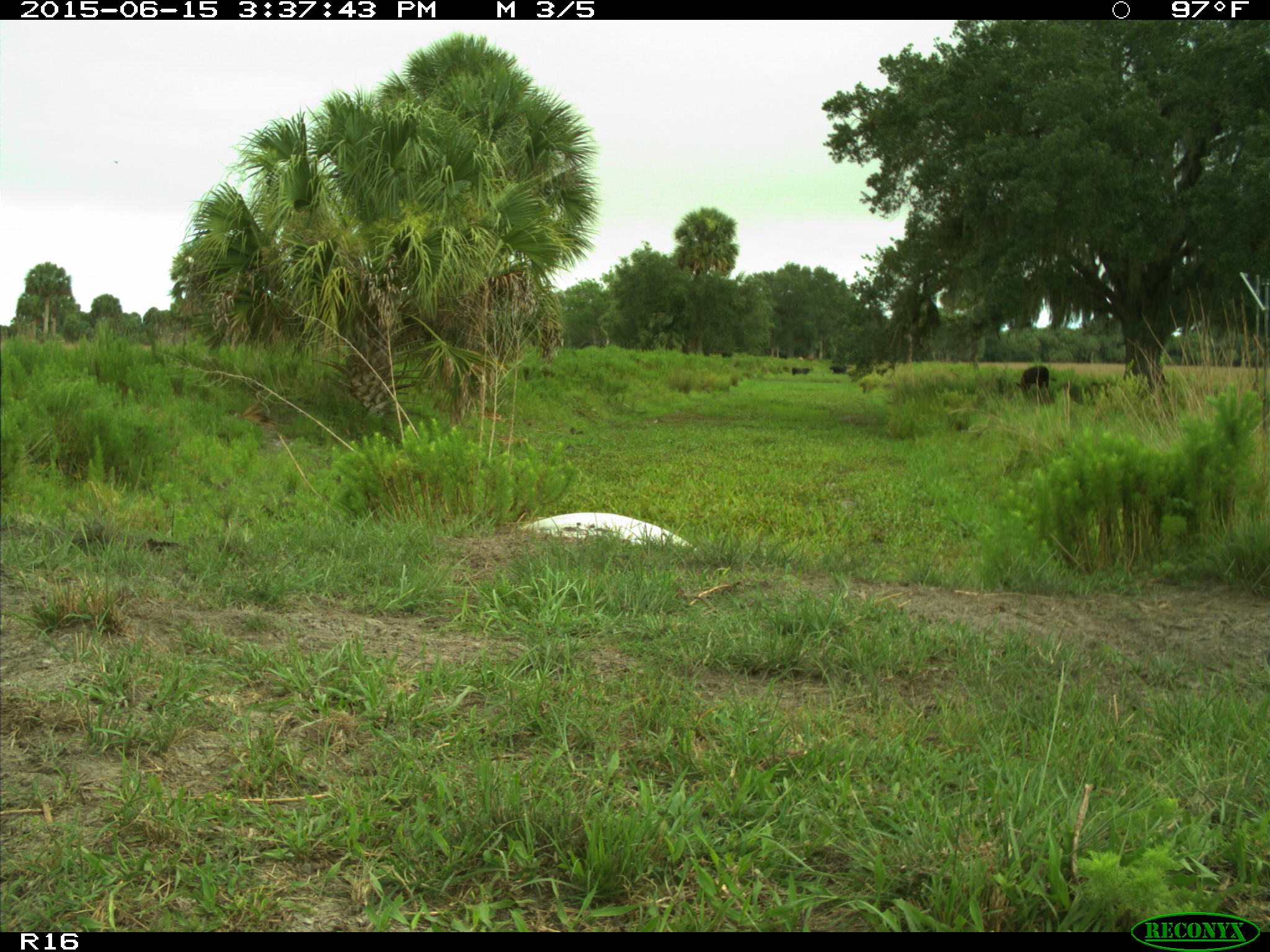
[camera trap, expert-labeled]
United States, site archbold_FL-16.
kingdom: Animalia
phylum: Chordata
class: Mammalia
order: Artiodactyla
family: Bovidae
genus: Bos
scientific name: Bos taurus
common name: domestic cow